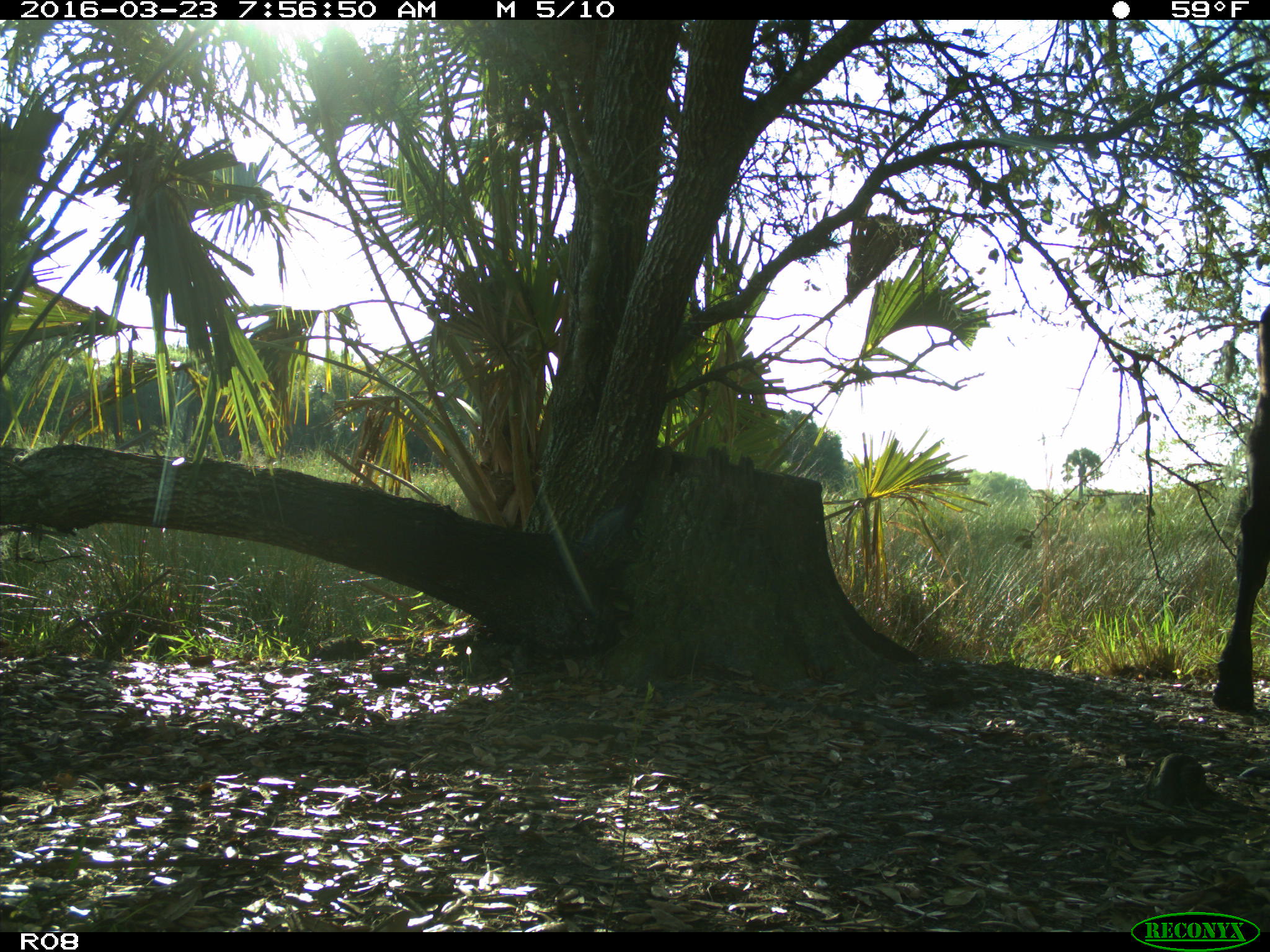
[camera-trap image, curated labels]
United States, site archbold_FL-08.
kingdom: Animalia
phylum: Chordata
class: Mammalia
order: Artiodactyla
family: Bovidae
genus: Bos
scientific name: Bos taurus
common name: domestic cow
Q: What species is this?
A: Bos taurus (domestic cow).